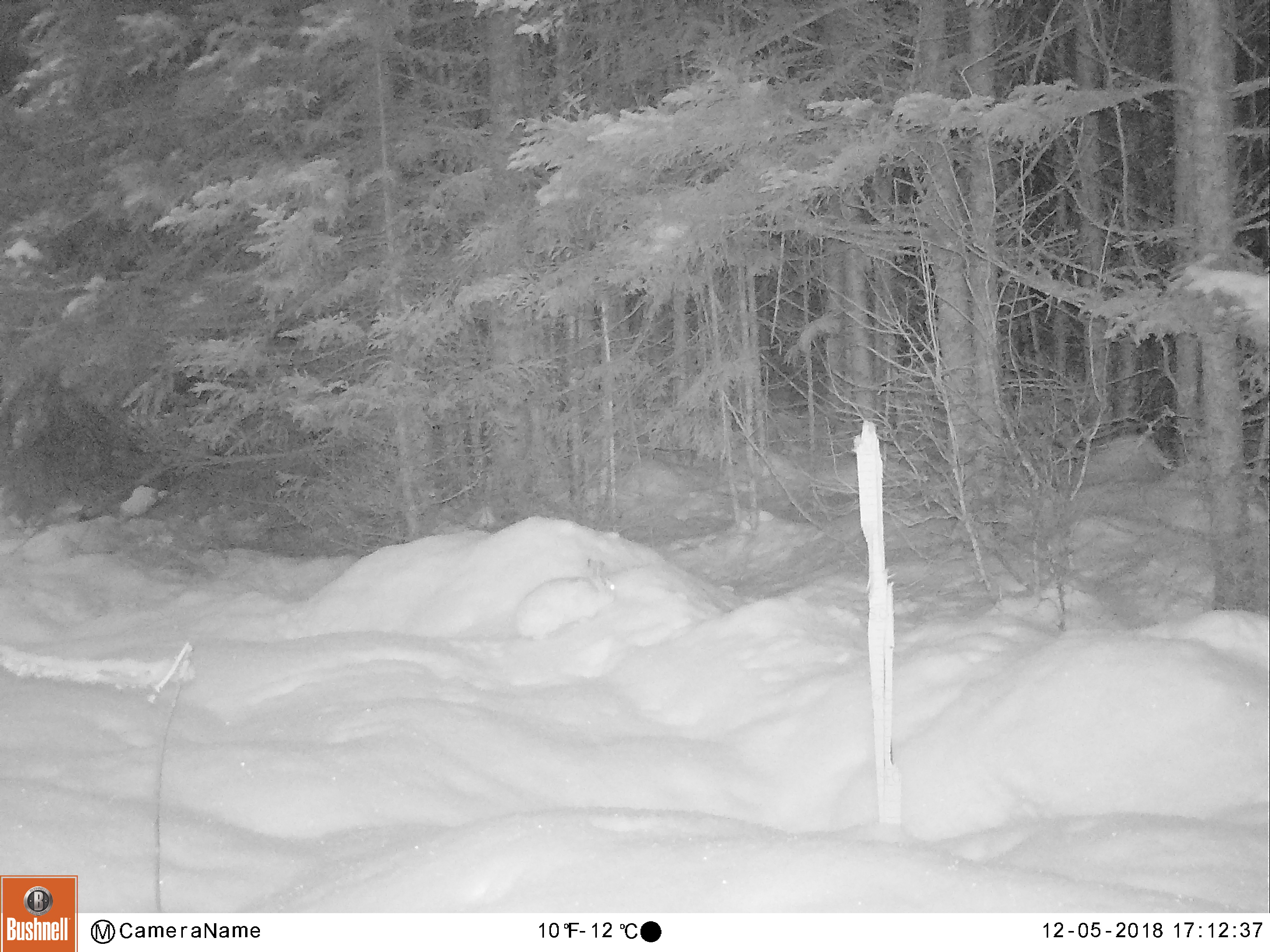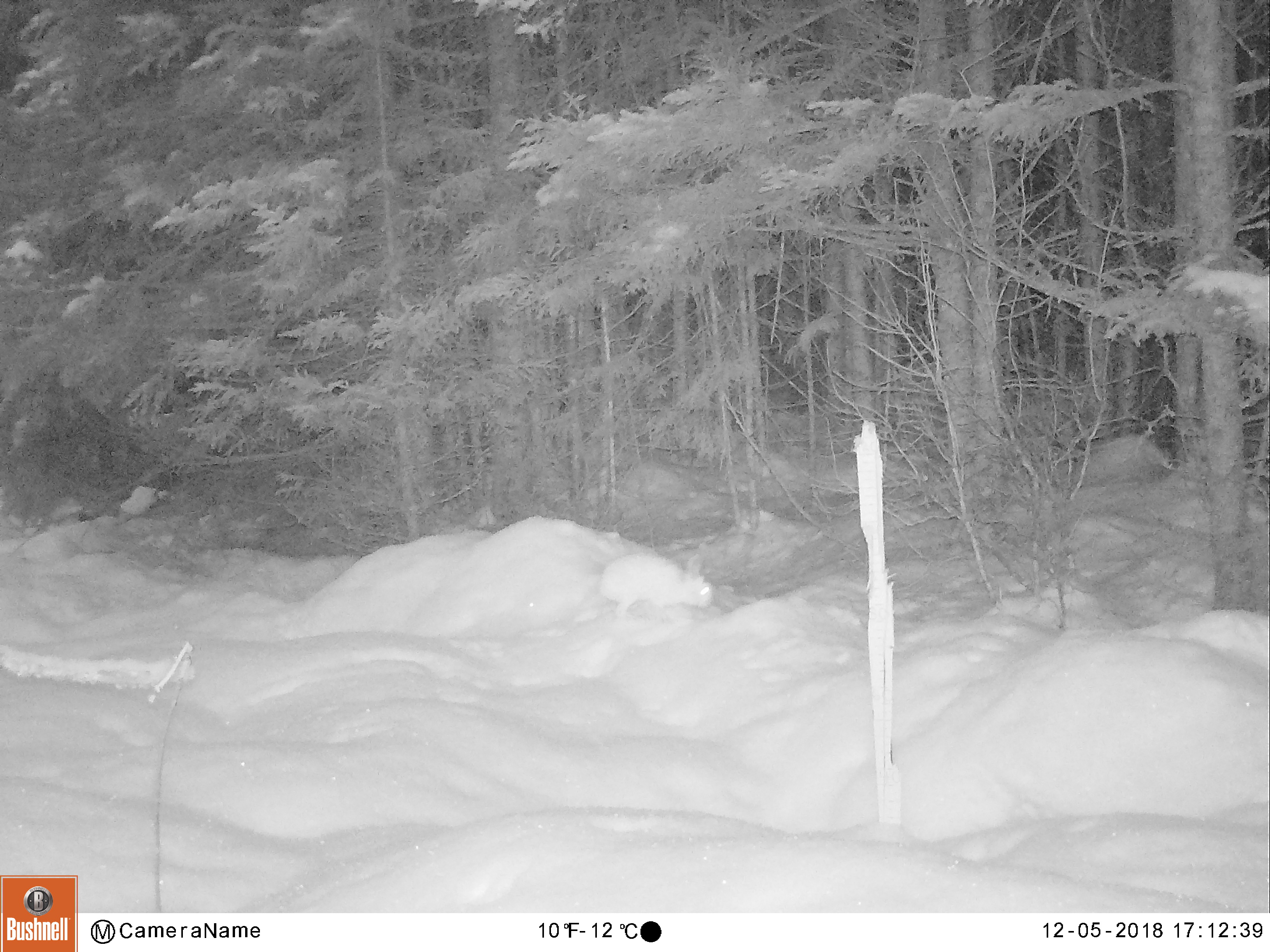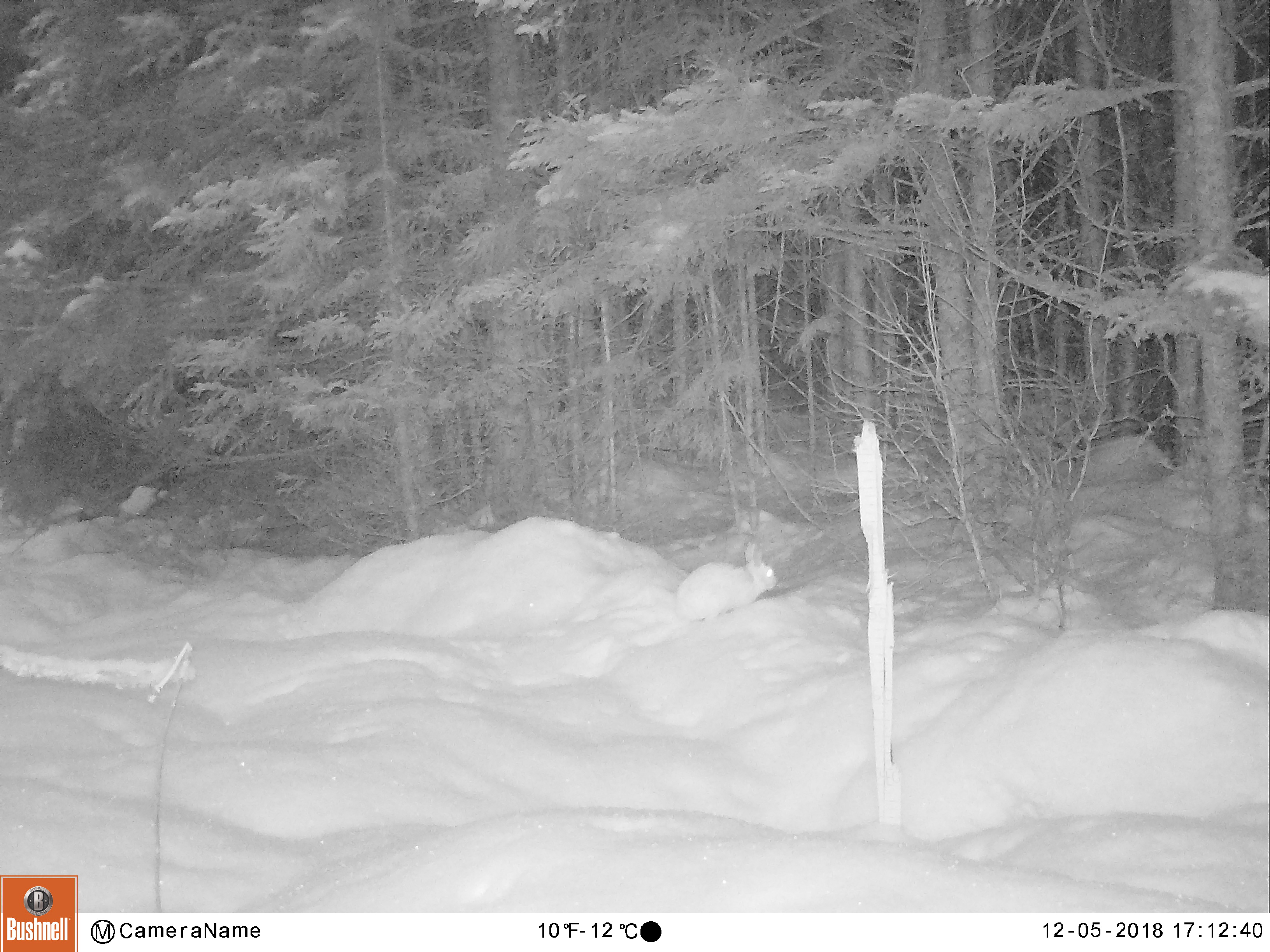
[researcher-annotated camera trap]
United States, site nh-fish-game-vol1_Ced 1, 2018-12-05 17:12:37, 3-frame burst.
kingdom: Animalia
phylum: Chordata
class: Mammalia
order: Lagomorpha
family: Leporidae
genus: Lepus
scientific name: Lepus americanus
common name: snowshoe hare